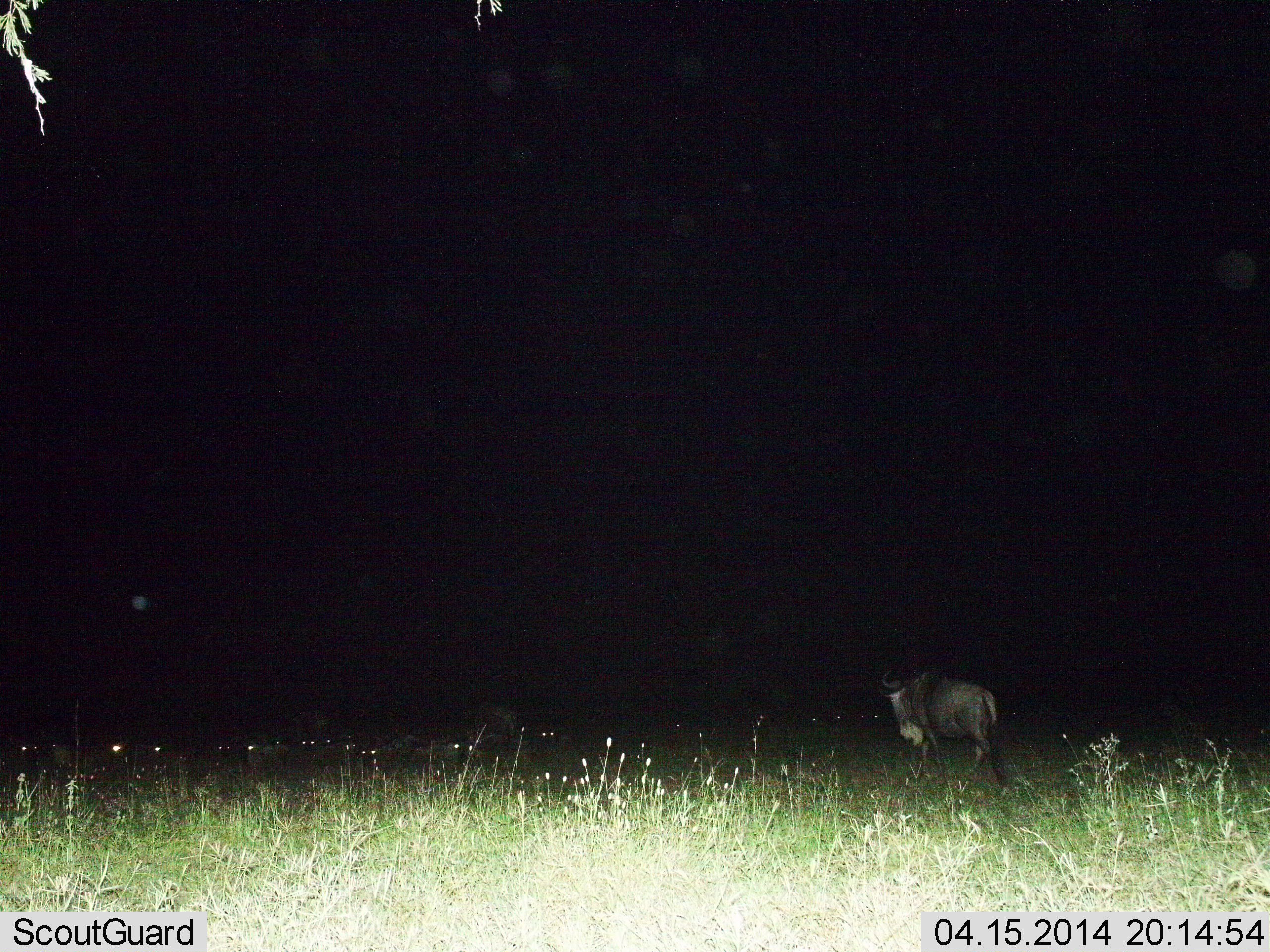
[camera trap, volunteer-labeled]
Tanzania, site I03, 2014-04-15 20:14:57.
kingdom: Animalia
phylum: Chordata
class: Mammalia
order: Artiodactyla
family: Bovidae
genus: Connochaetes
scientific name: Connochaetes taurinus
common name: blue wildebeest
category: wildebeest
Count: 1.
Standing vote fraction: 20%.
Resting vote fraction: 10%.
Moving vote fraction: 70%.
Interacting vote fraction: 0%.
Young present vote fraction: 0%.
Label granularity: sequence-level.